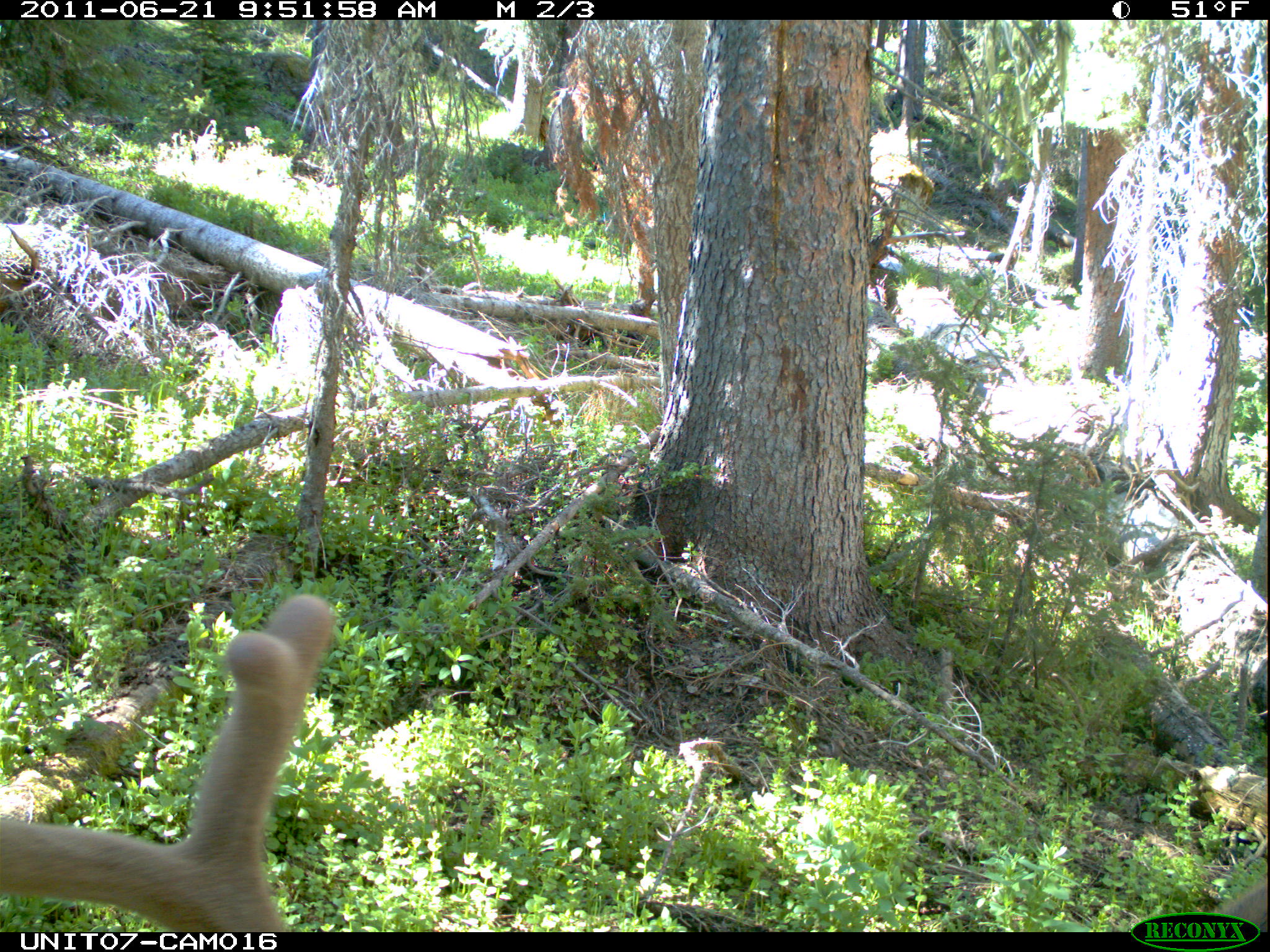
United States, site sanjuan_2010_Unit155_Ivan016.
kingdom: Animalia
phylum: Chordata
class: Mammalia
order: Artiodactyla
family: Cervidae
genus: Cervus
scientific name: Cervus elaphus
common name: red deer